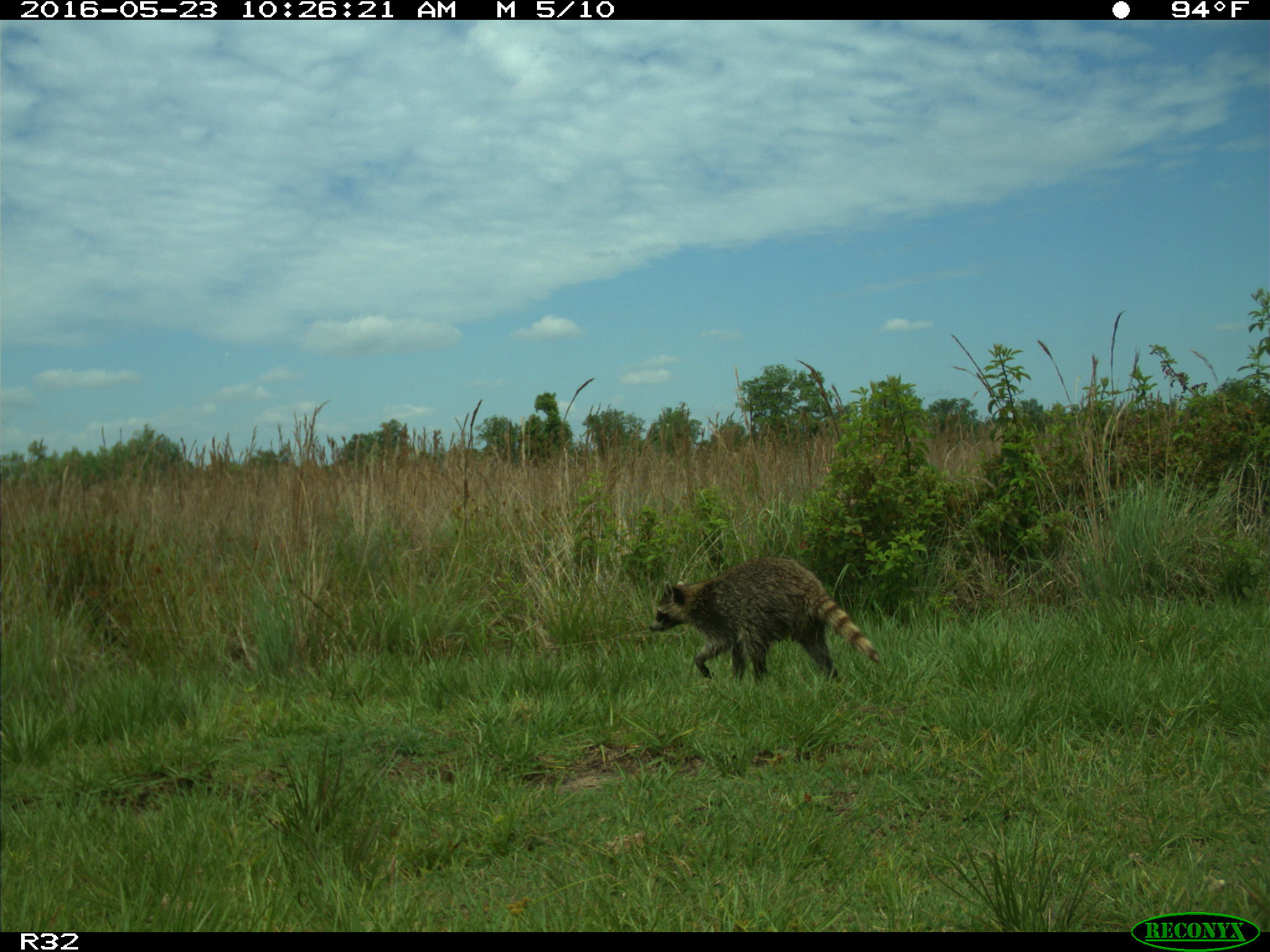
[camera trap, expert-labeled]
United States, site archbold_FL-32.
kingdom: Animalia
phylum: Chordata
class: Mammalia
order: Carnivora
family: Procyonidae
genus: Procyon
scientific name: Procyon lotor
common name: common raccoon